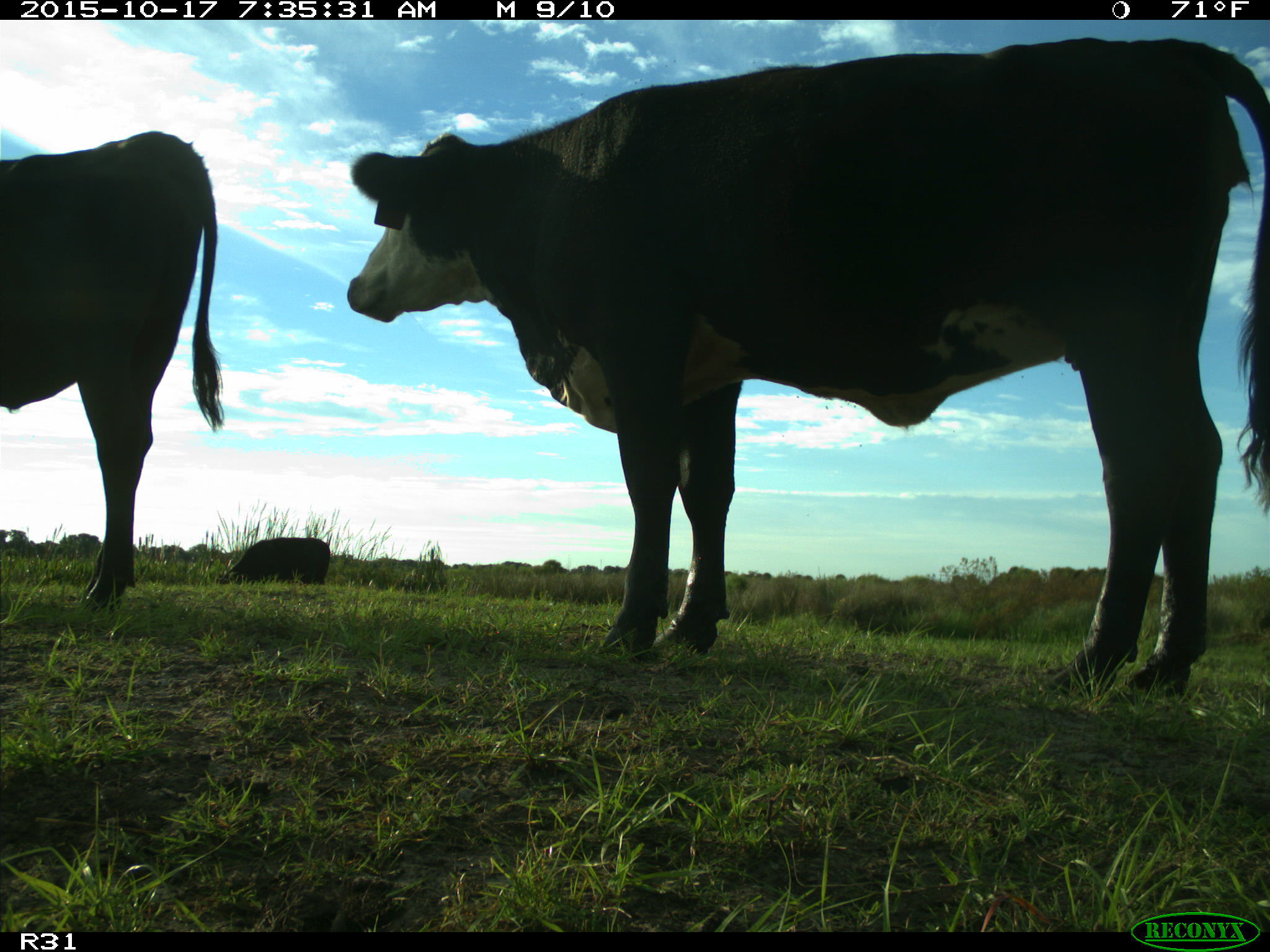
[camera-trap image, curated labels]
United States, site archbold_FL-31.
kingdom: Animalia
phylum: Chordata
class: Mammalia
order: Artiodactyla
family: Bovidae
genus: Bos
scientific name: Bos taurus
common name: domestic cow